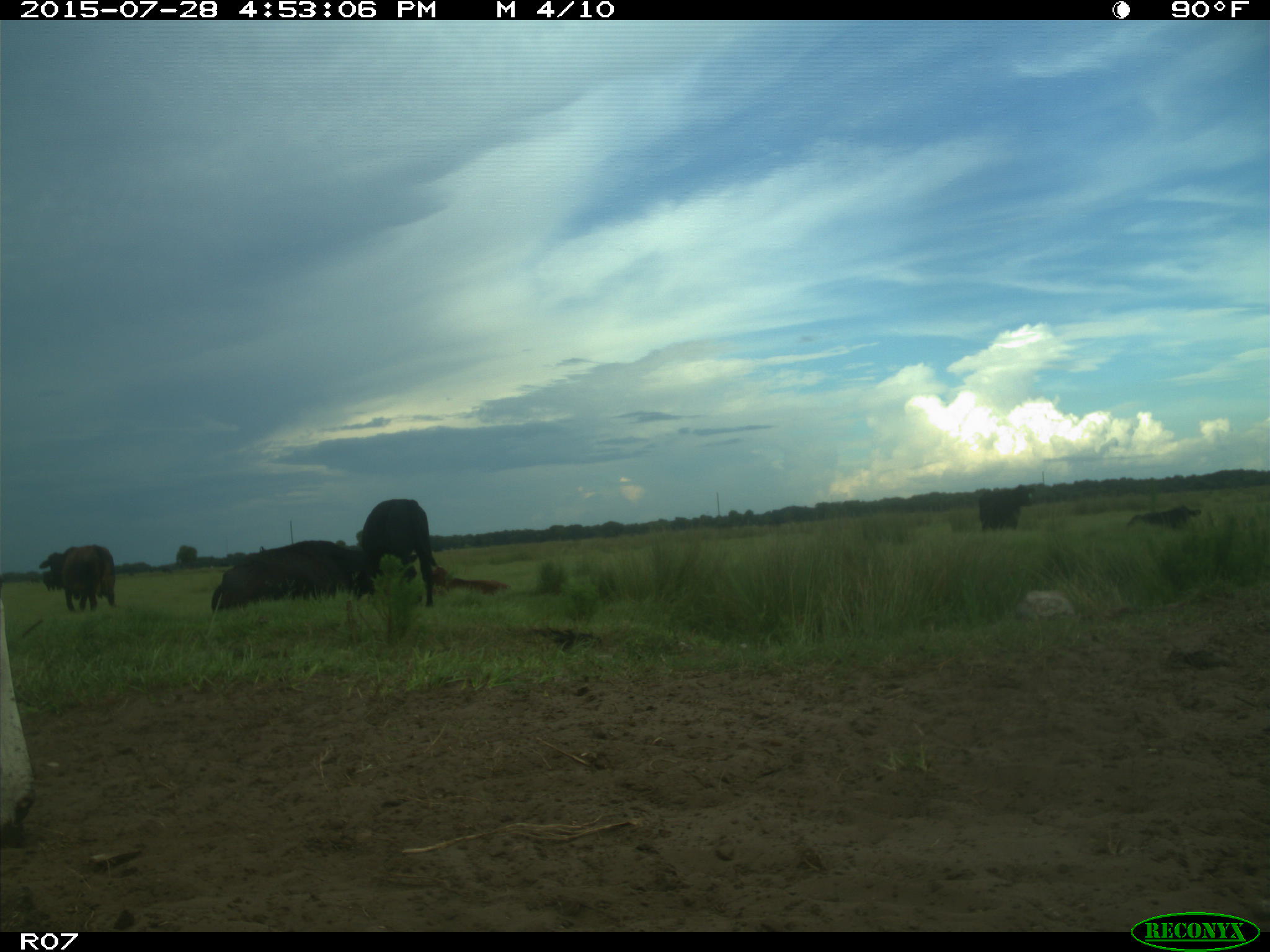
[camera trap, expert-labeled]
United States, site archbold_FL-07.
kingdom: Animalia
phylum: Chordata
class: Mammalia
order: Artiodactyla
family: Bovidae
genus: Bos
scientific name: Bos taurus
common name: domestic cow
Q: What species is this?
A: Bos taurus (domestic cow).